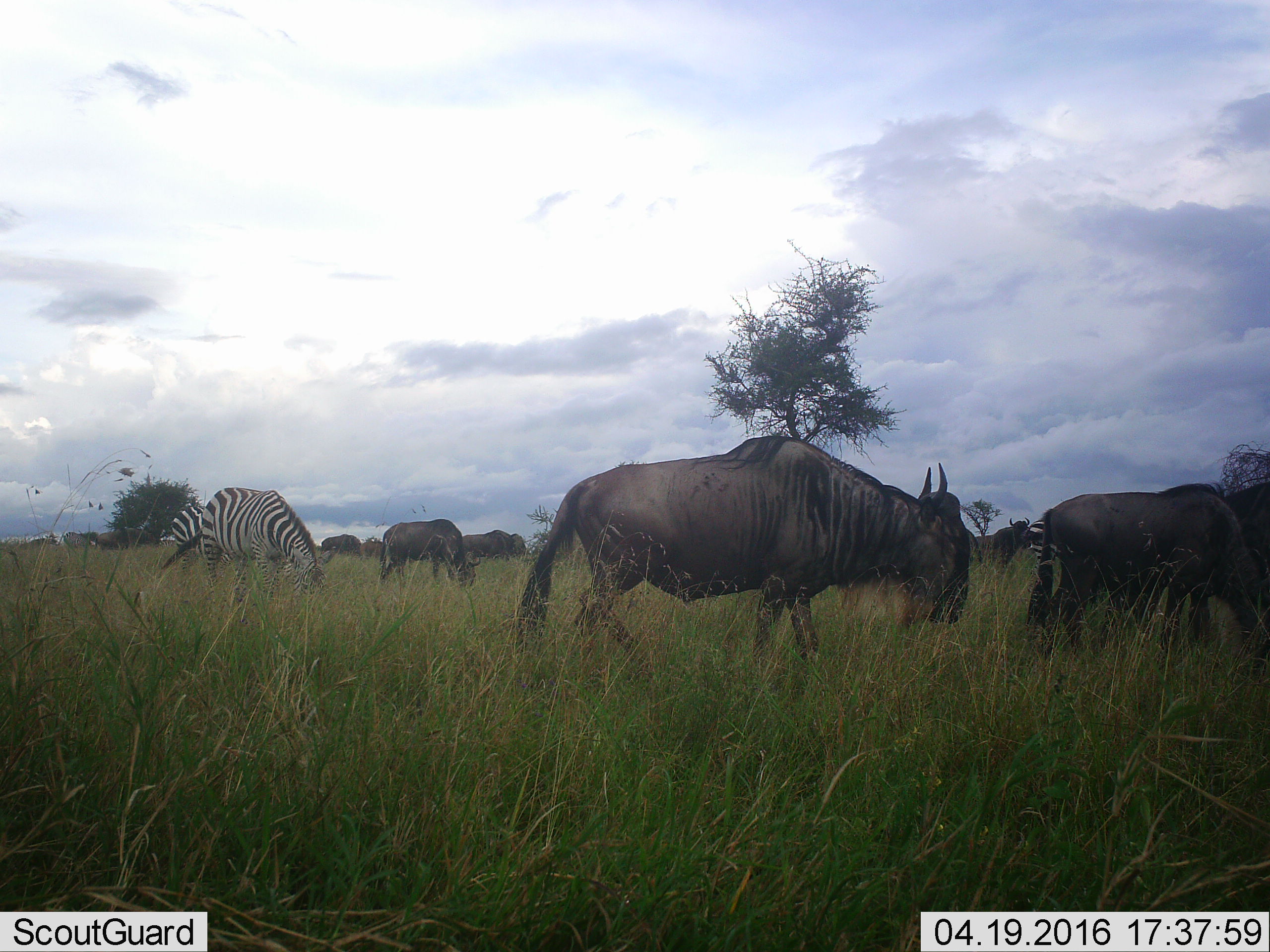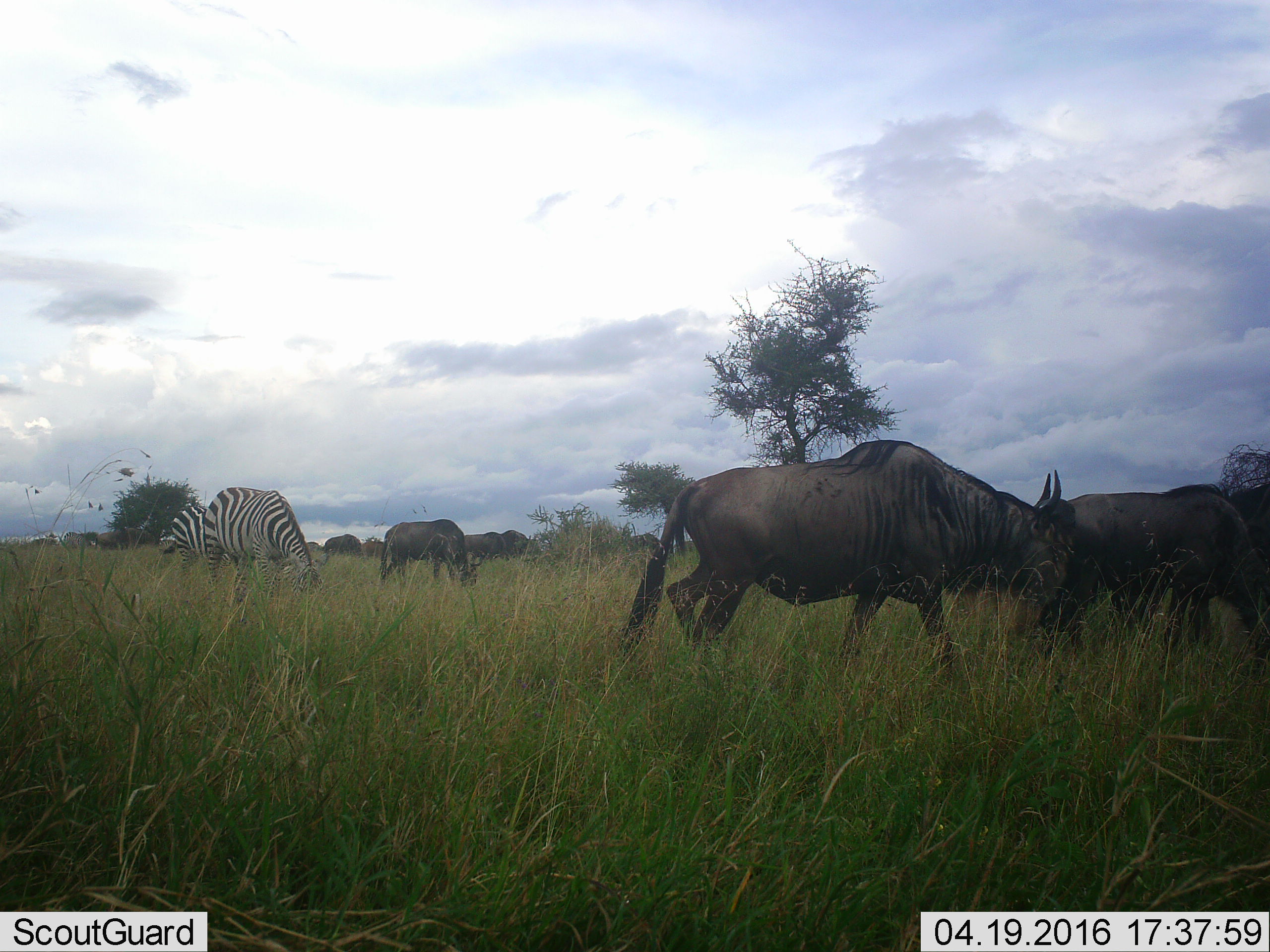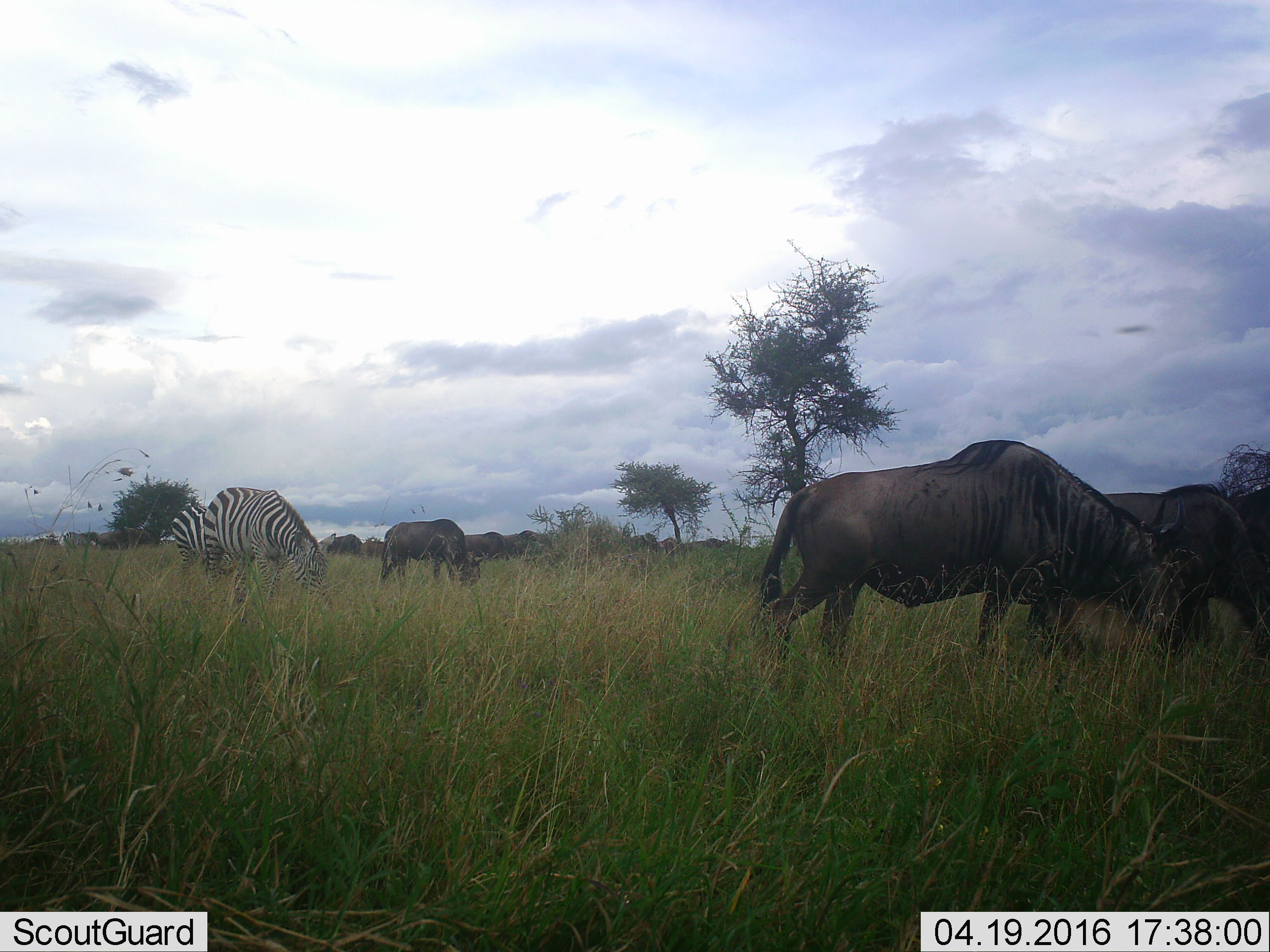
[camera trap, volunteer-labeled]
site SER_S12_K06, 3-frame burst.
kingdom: Animalia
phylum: Chordata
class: Mammalia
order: Artiodactyla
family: Bovidae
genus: Connochaetes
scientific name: Connochaetes taurinus taurinus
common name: blue wildebeest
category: wildebeestblue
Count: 11-50.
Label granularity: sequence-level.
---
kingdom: Animalia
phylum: Chordata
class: Mammalia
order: Perissodactyla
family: Equidae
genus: Equus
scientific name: Equus quagga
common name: plains zebra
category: zebraplains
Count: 2.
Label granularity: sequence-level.